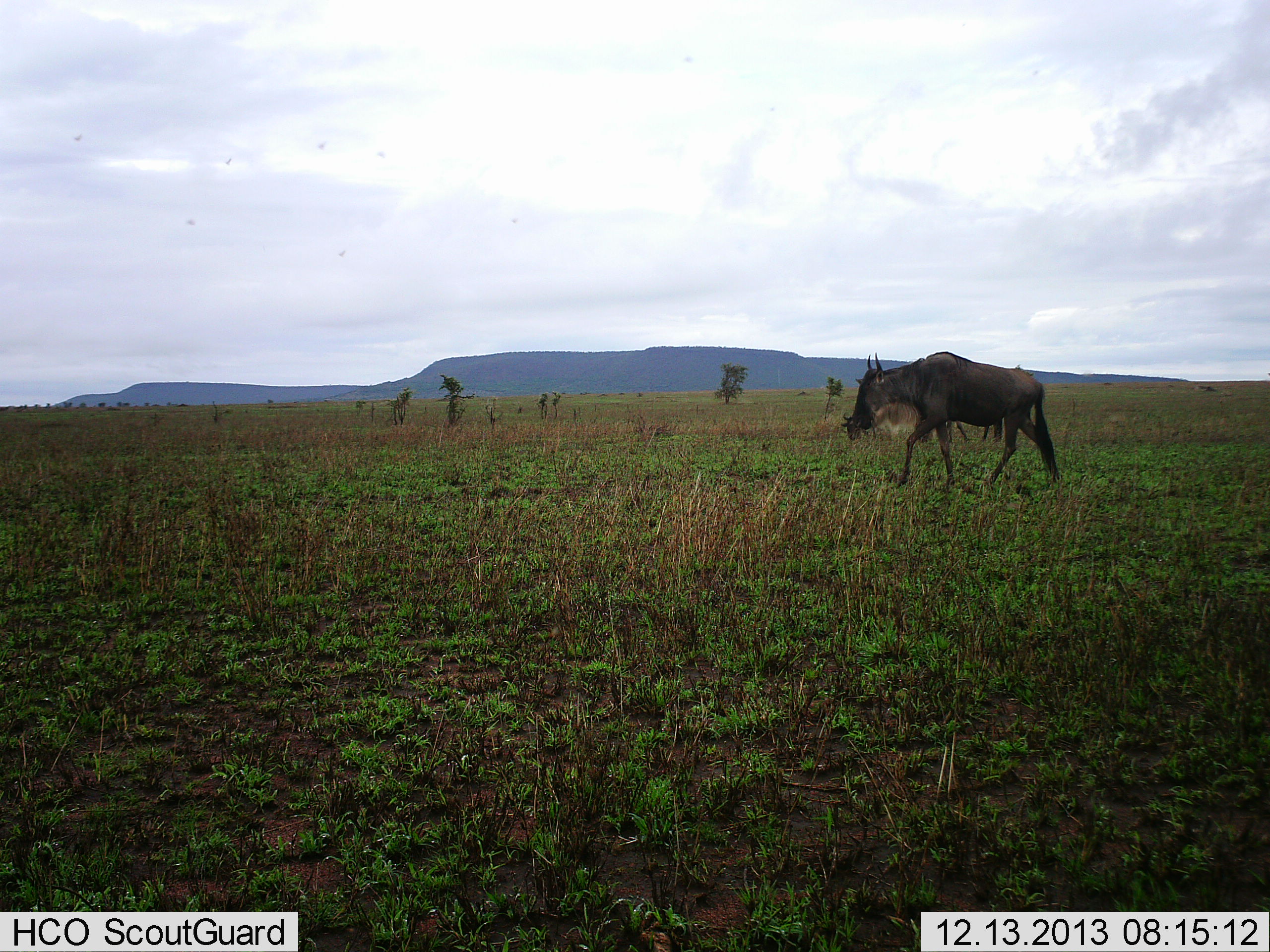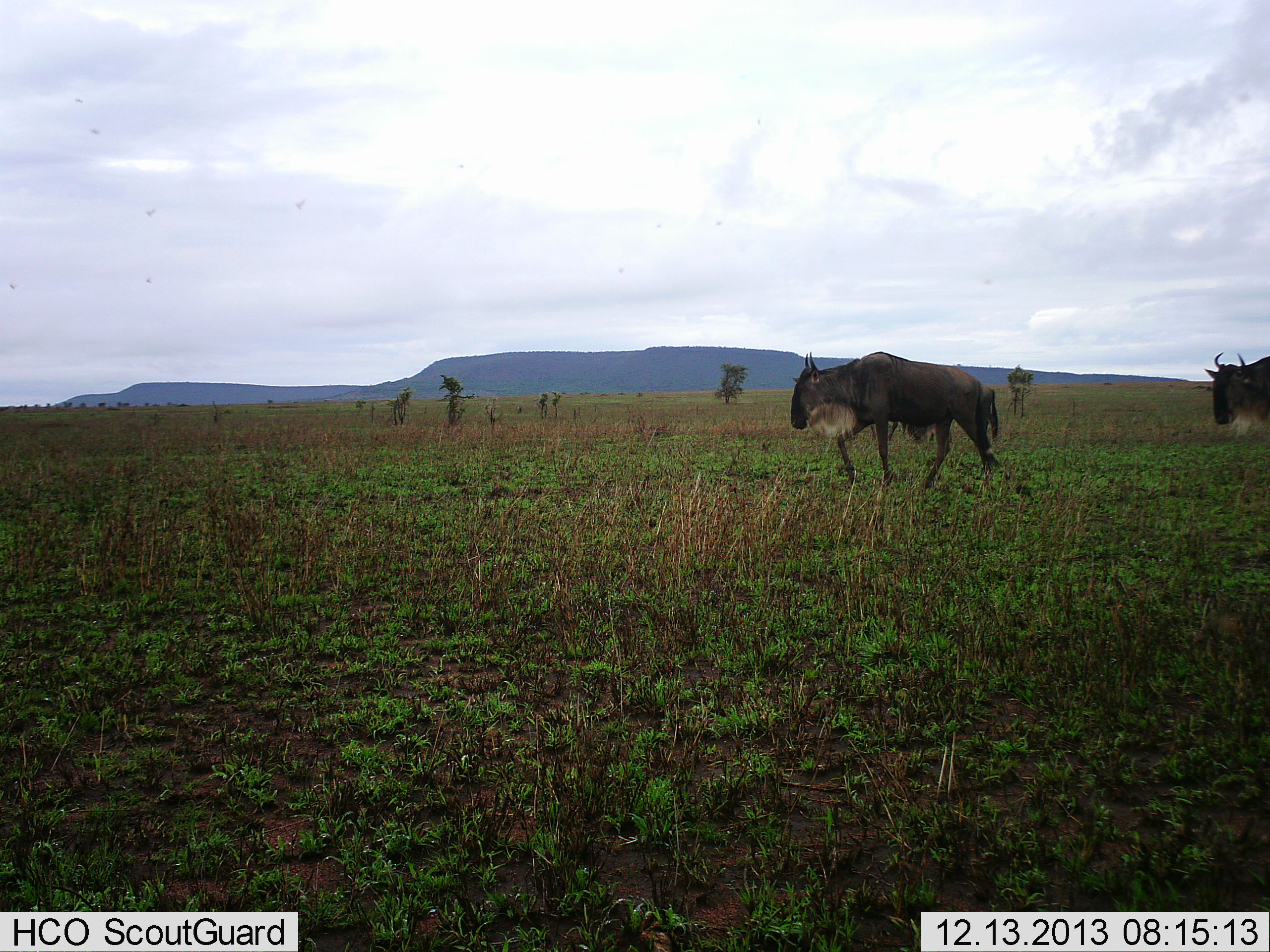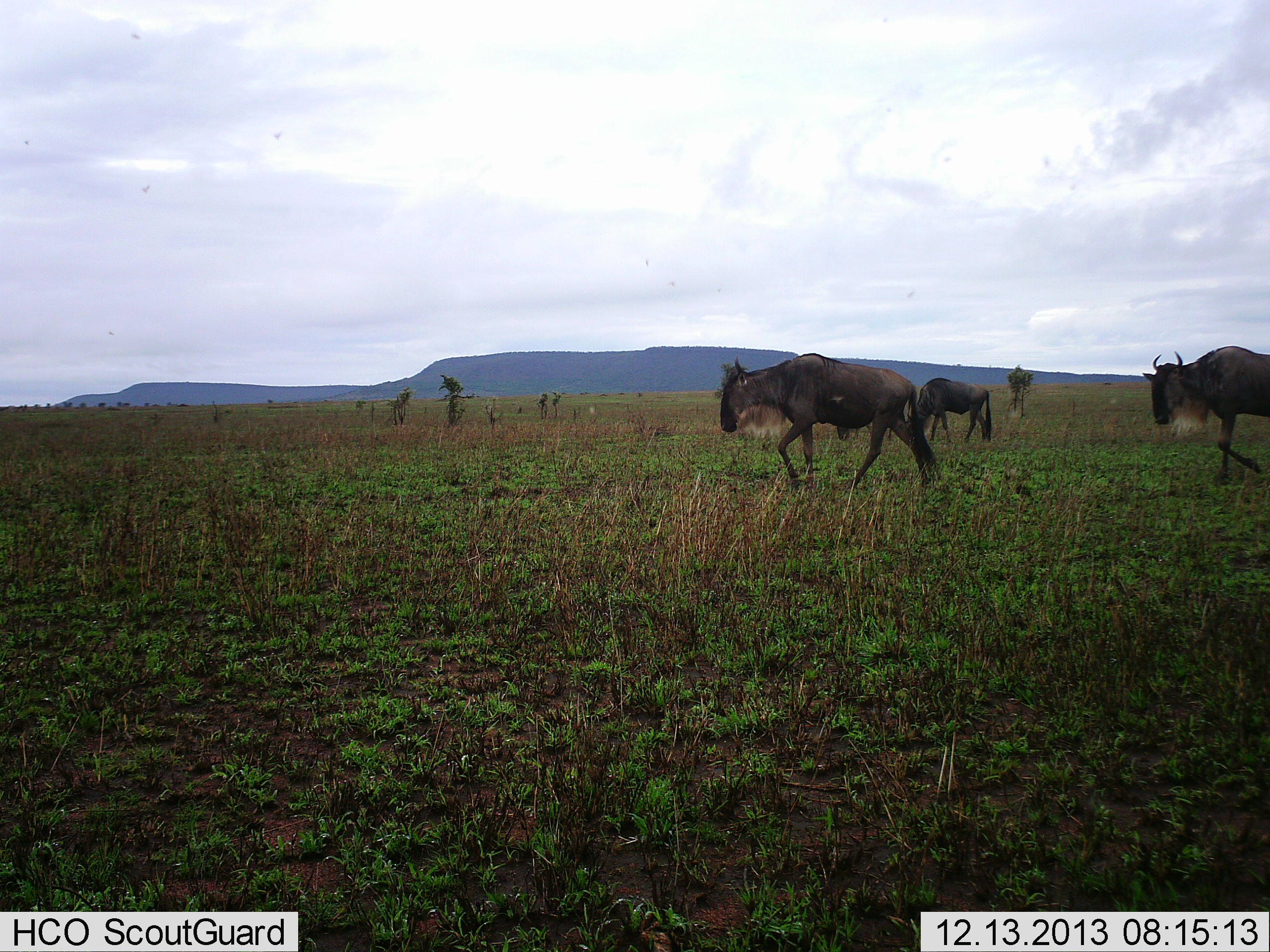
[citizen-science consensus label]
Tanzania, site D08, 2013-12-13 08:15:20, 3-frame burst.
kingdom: Animalia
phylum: Chordata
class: Mammalia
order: Artiodactyla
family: Bovidae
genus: Connochaetes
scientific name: Connochaetes taurinus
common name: blue wildebeest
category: wildebeest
Wildebeest (blue wildebeest) (Connochaetes taurinus), count 2. Behavior (volunteer vote fractions): standing 27%, resting 0%, moving 100%, interacting 0%. Young present (vote fraction): 0%. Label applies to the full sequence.